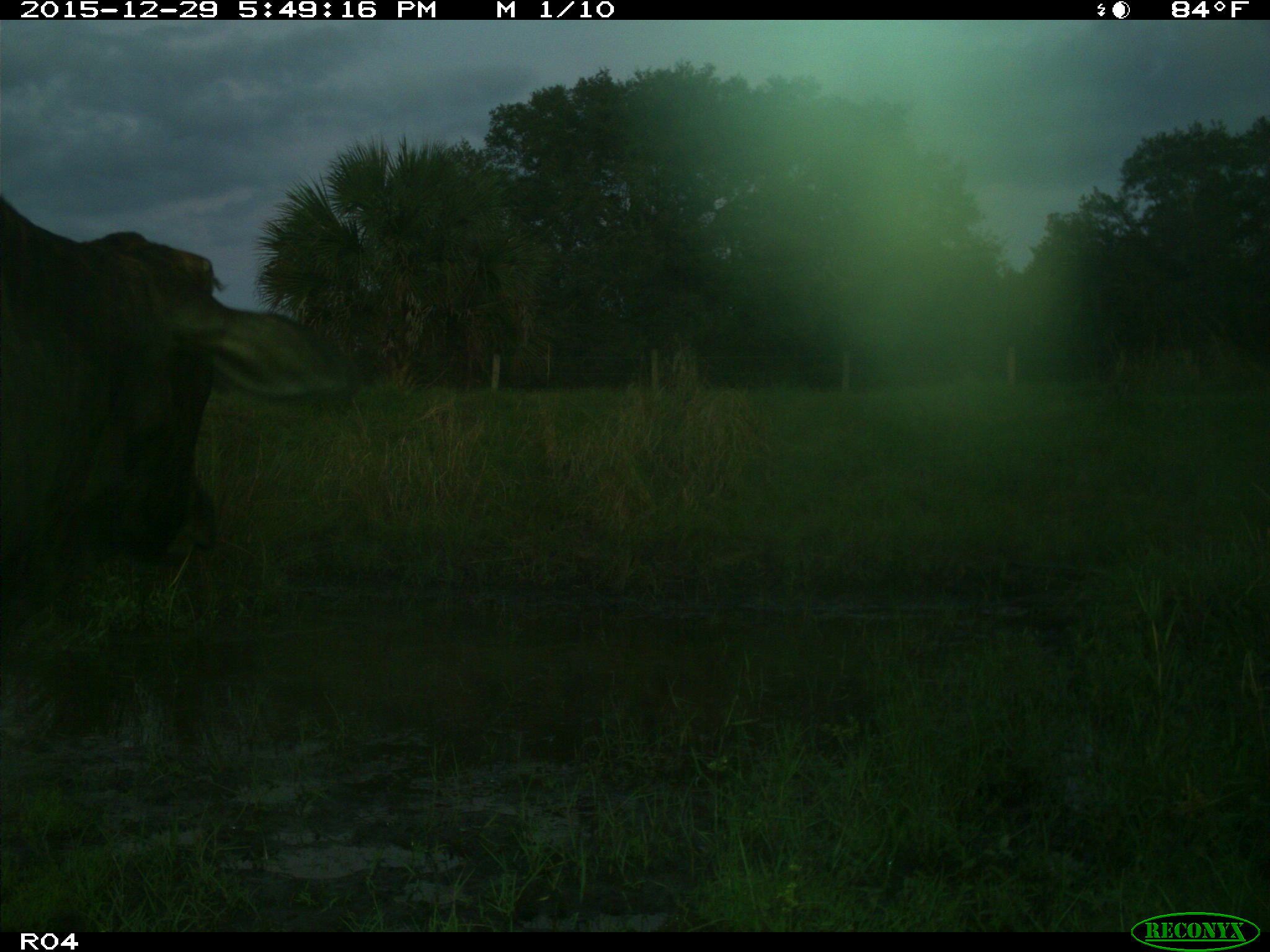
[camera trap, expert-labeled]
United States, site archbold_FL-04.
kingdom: Animalia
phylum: Chordata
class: Mammalia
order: Artiodactyla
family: Bovidae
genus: Bos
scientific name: Bos taurus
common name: domestic cow